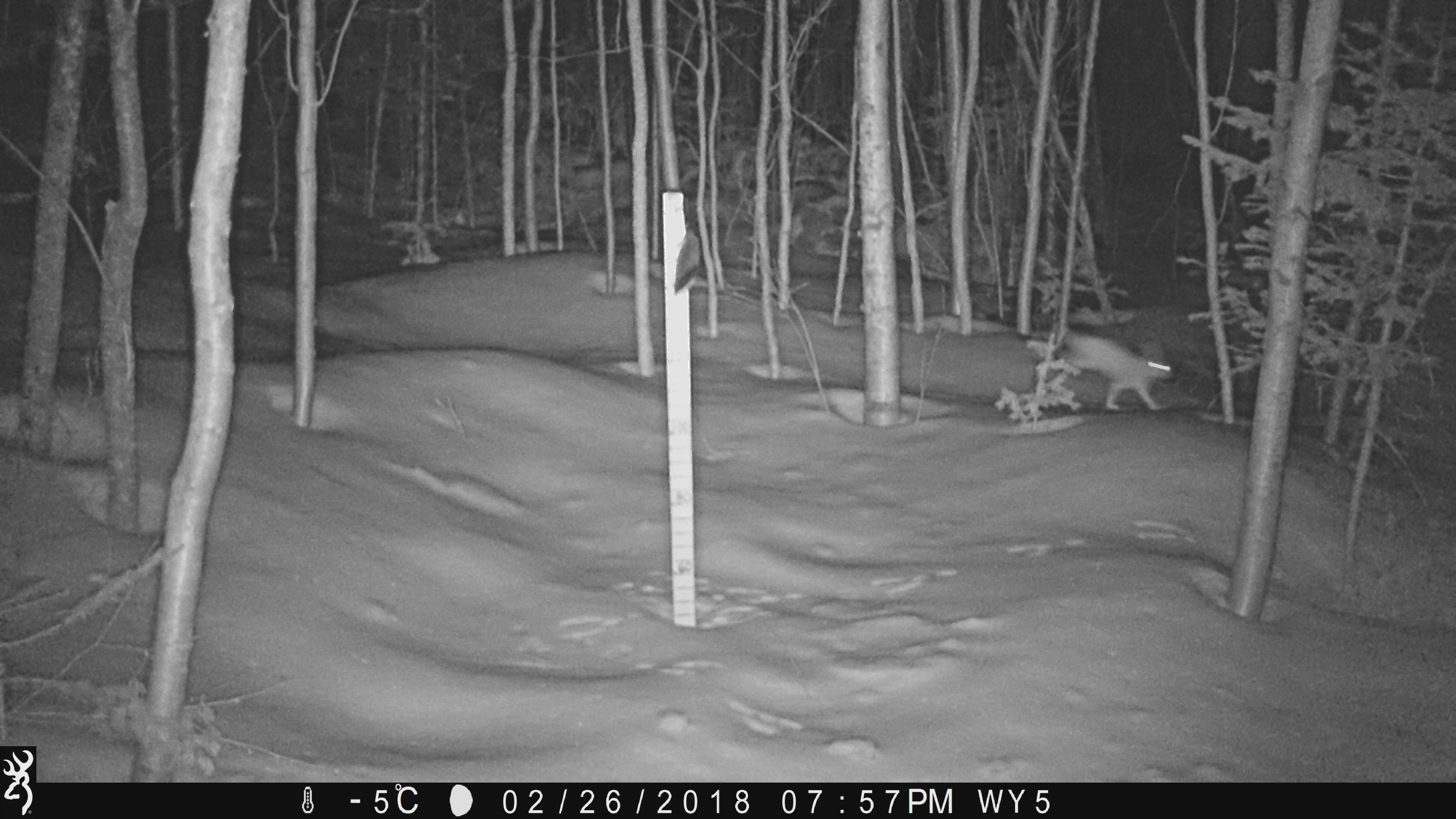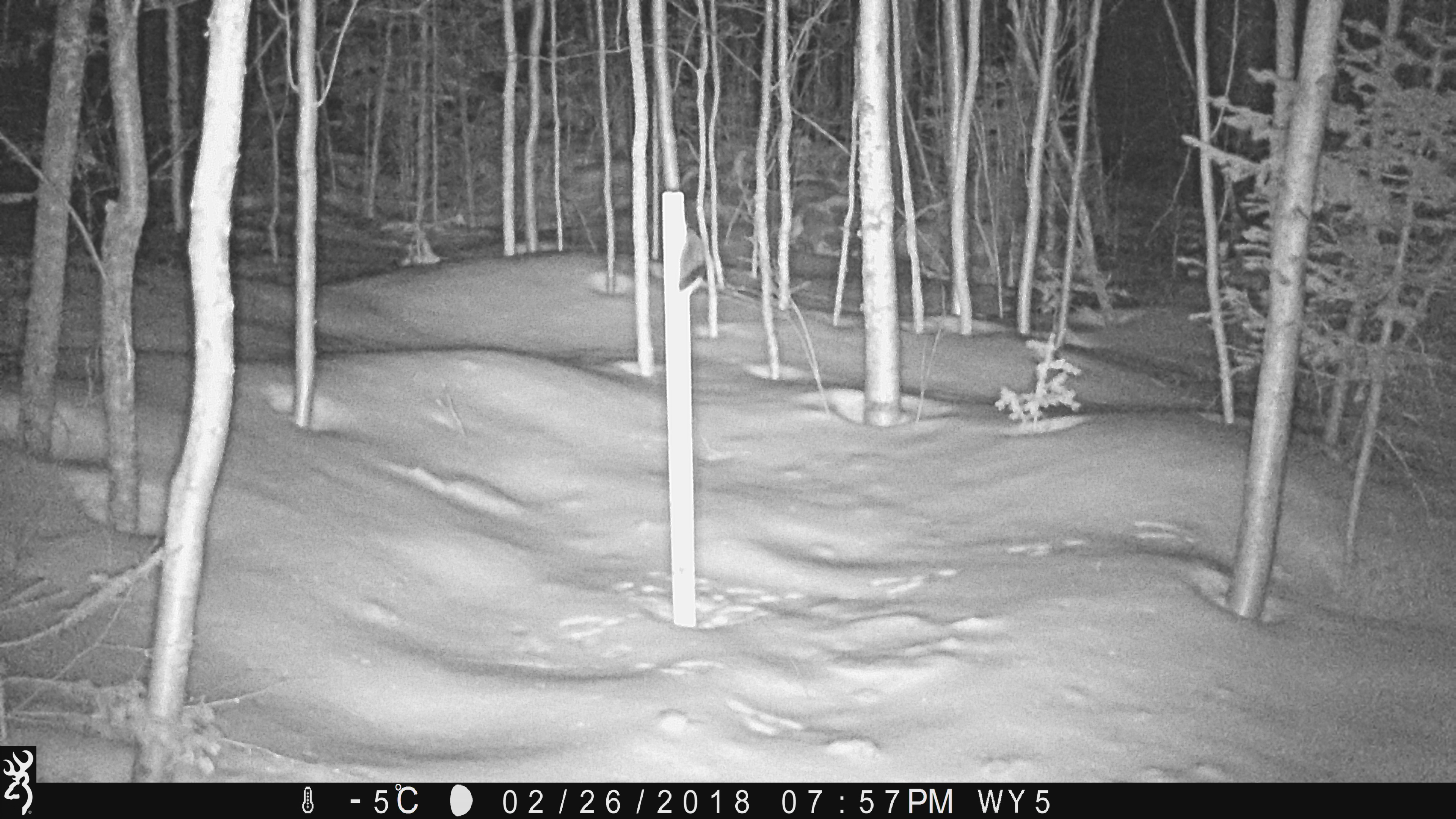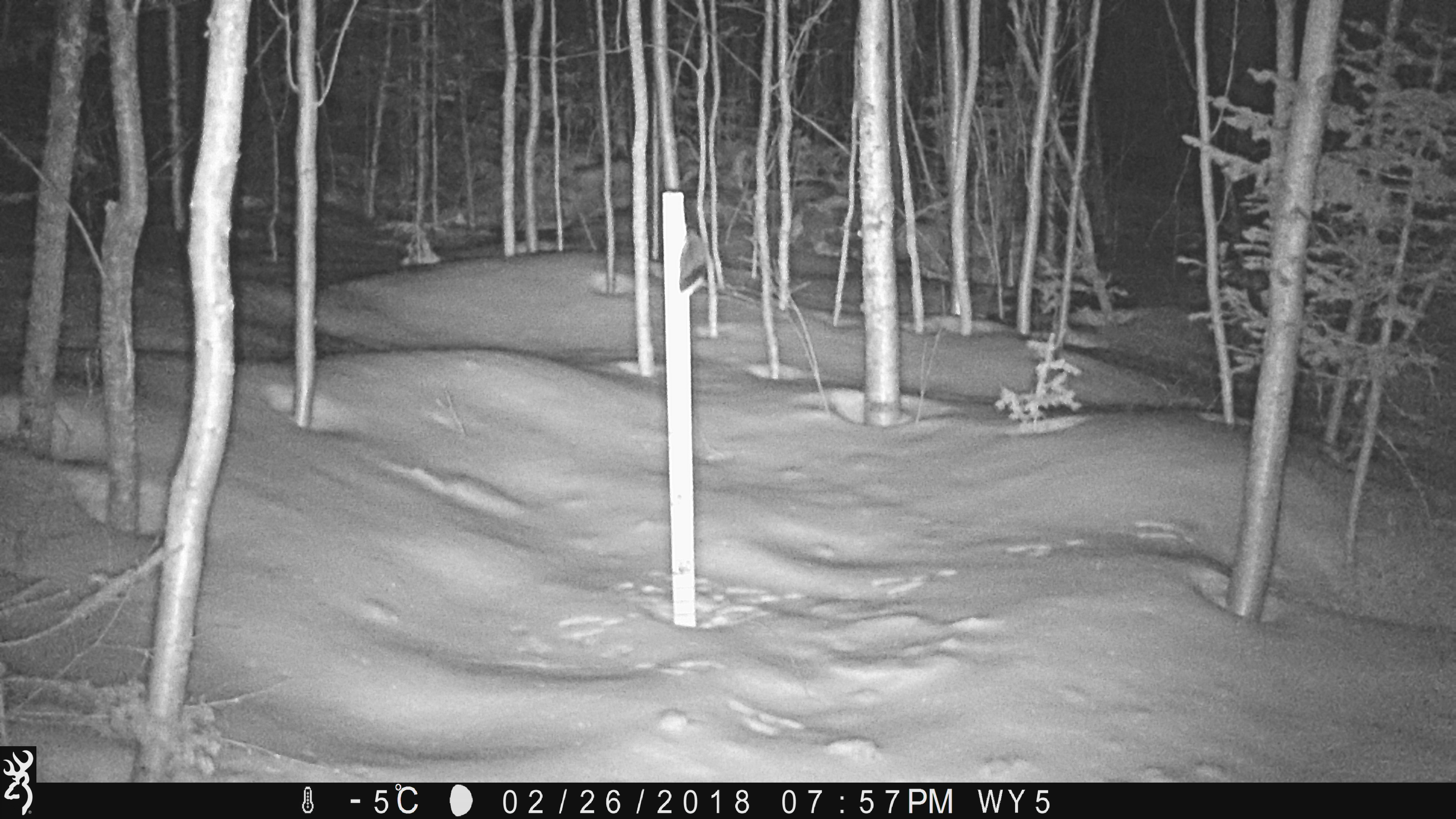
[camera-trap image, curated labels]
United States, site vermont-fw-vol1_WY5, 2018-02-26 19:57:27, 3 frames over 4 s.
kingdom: Animalia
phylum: Chordata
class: Mammalia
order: Lagomorpha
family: Leporidae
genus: Lepus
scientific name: Lepus americanus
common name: snowshoe hare